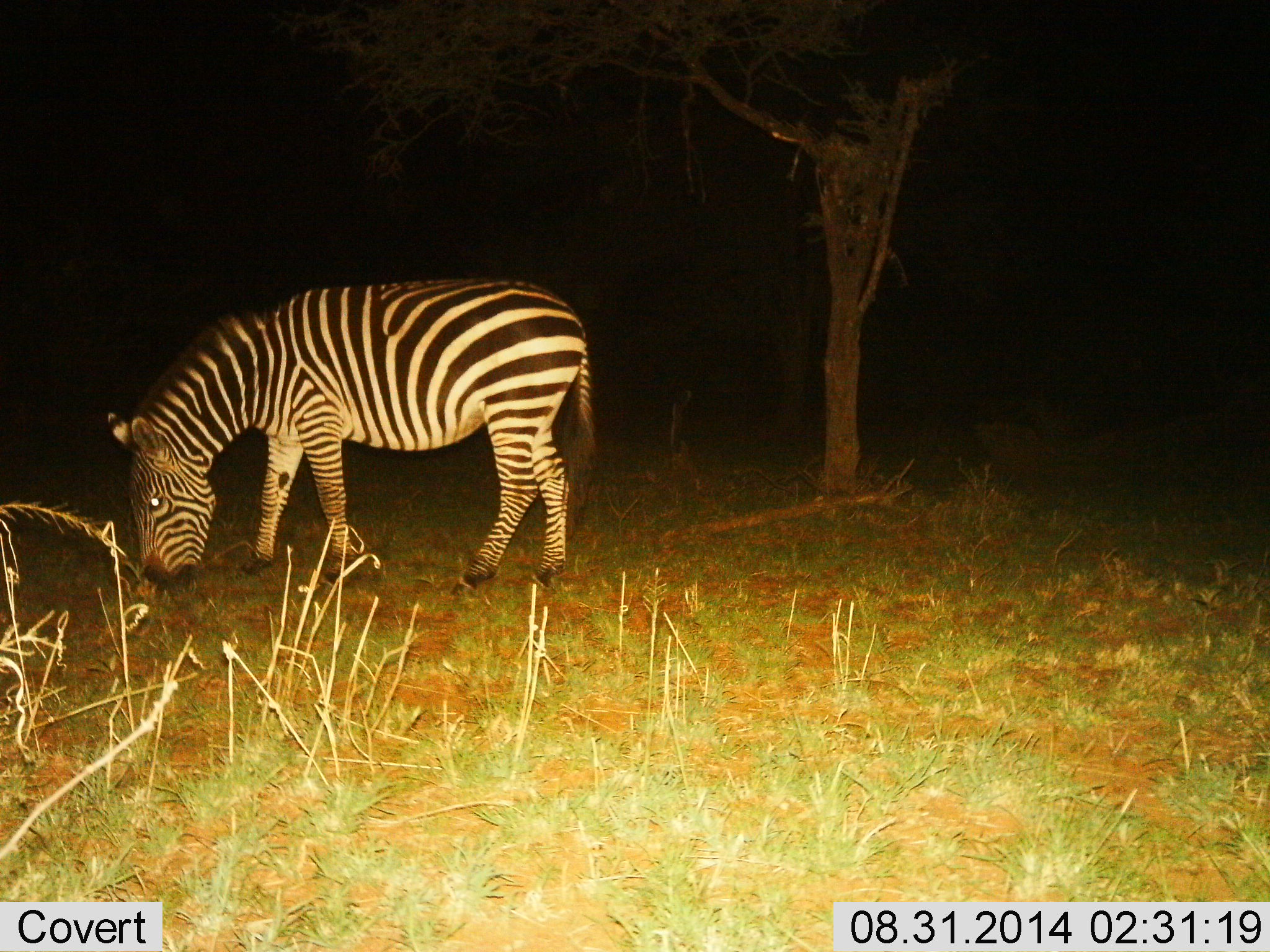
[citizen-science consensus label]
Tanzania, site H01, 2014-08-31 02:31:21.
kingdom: Animalia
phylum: Chordata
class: Mammalia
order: Perissodactyla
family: Equidae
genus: Equus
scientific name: Equus quagga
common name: plains zebra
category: zebra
Zebra (plains zebra) (Equus quagga), count 1. Behavior (volunteer vote fractions): standing 20%, resting 0%, moving 0%, interacting 0%. Young present (vote fraction): 0%. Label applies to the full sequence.